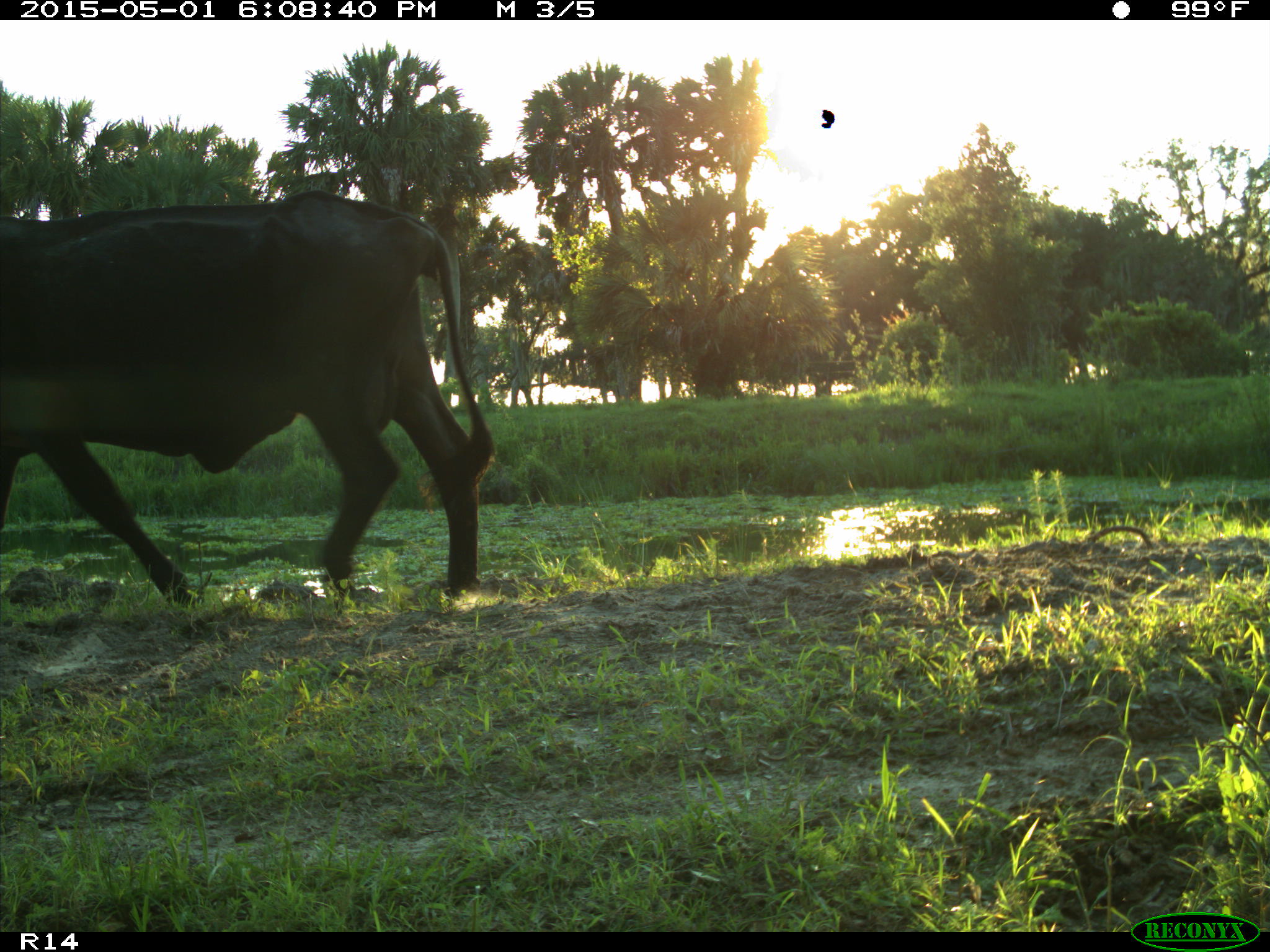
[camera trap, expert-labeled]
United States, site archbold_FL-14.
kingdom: Animalia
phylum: Chordata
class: Mammalia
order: Artiodactyla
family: Bovidae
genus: Bos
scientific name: Bos taurus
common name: domestic cow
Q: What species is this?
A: Bos taurus (domestic cow).